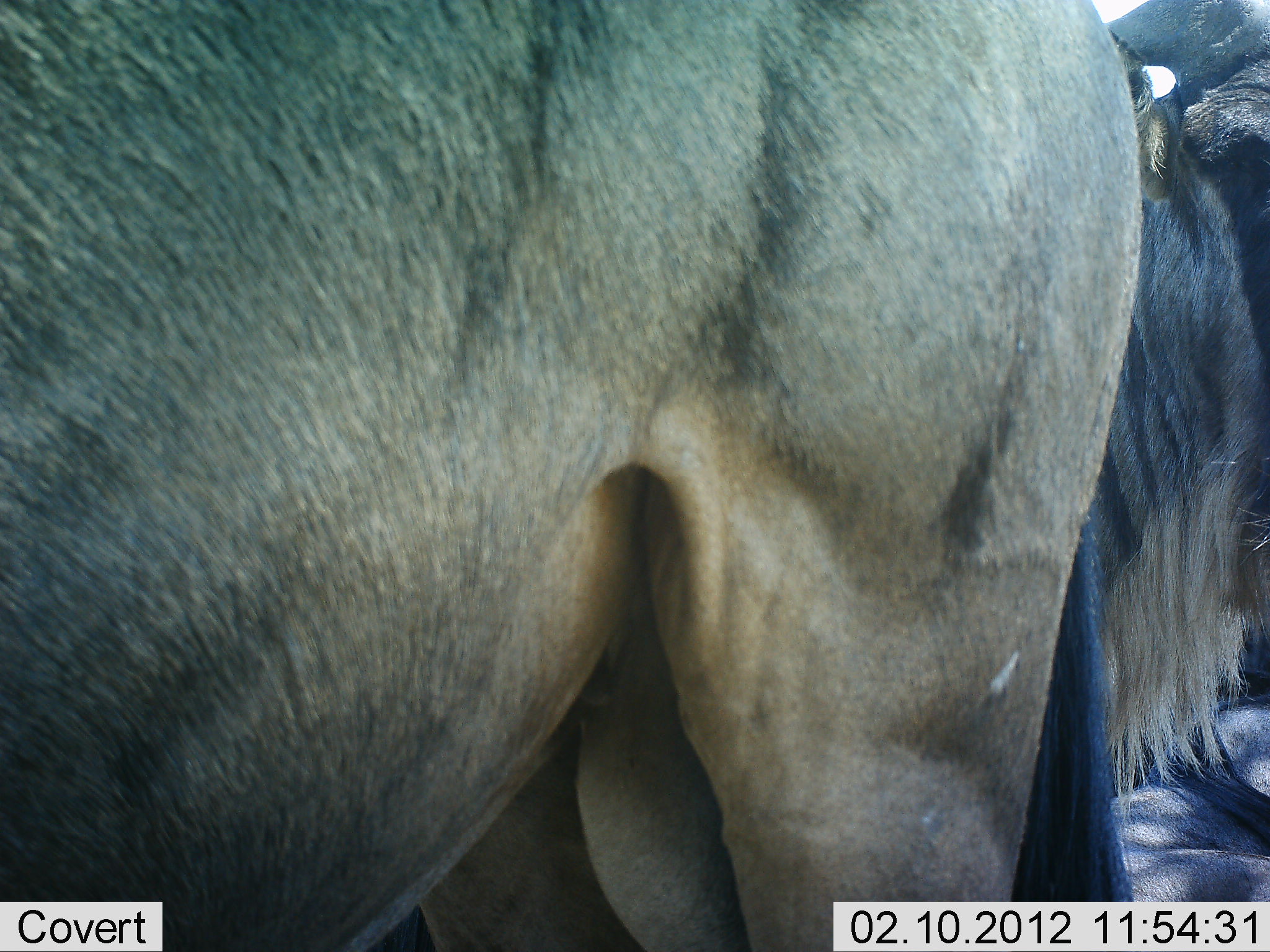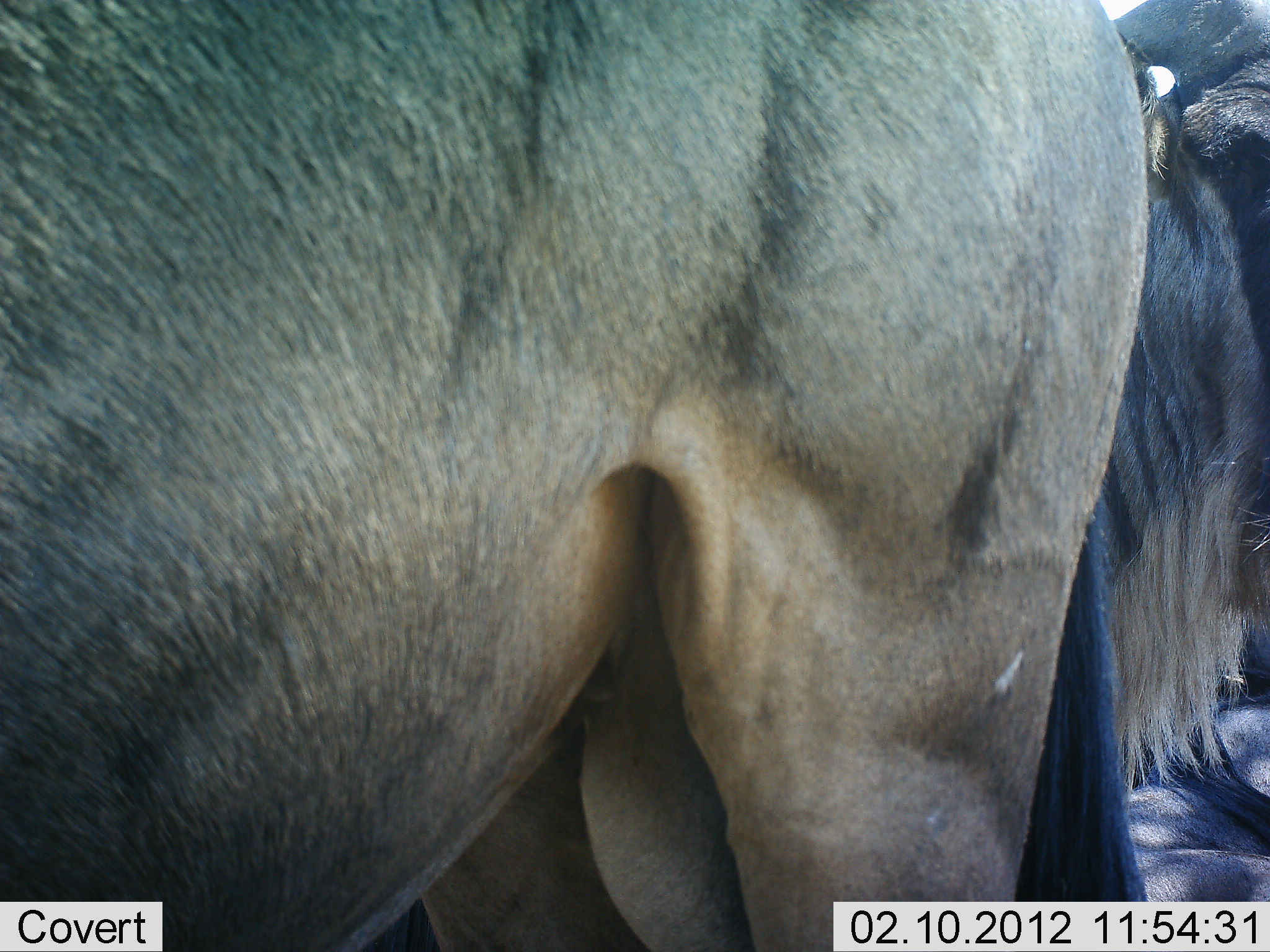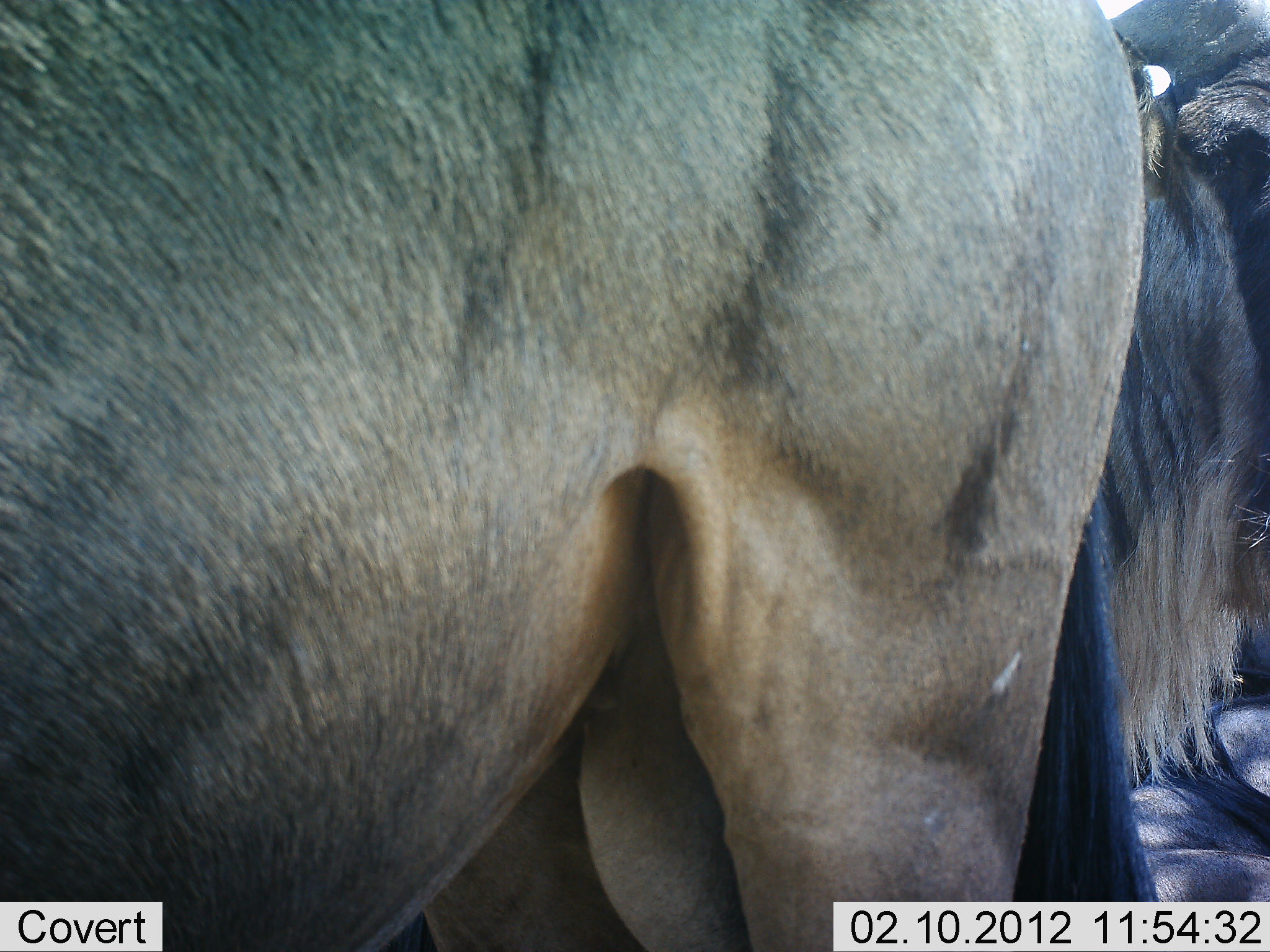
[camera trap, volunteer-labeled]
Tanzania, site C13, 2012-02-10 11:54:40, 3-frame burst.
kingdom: Animalia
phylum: Chordata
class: Mammalia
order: Artiodactyla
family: Bovidae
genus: Connochaetes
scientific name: Connochaetes taurinus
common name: blue wildebeest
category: wildebeest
Wildebeest (blue wildebeest) (Connochaetes taurinus), count 3. Behavior (volunteer vote fractions): standing 91%, resting 52%, moving 4%, interacting 0%. Young present (vote fraction): 0%. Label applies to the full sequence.